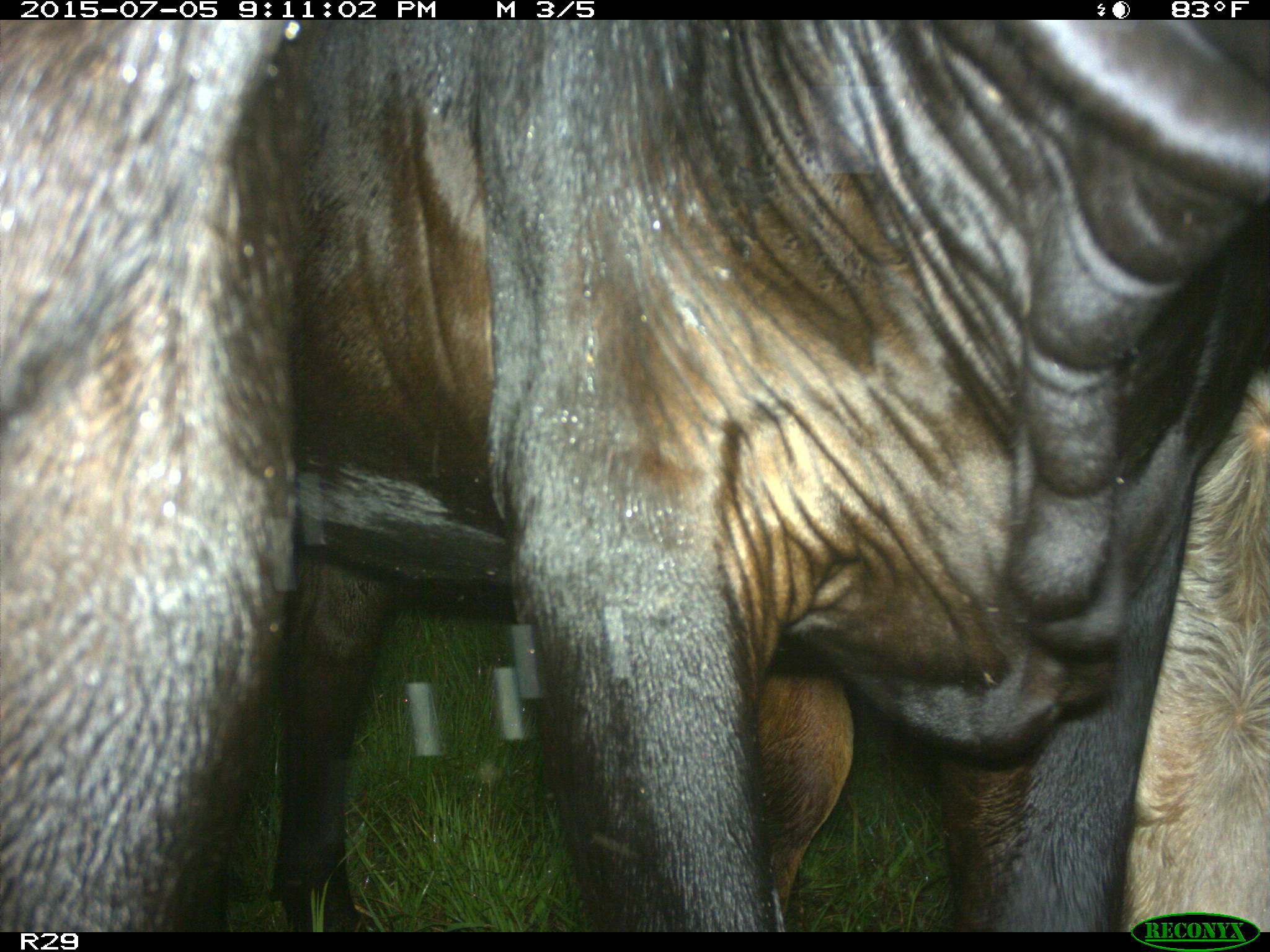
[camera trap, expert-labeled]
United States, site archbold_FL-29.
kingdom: Animalia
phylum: Chordata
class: Mammalia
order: Artiodactyla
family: Bovidae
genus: Bos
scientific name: Bos taurus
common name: domestic cow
Bos taurus (domestic cow).